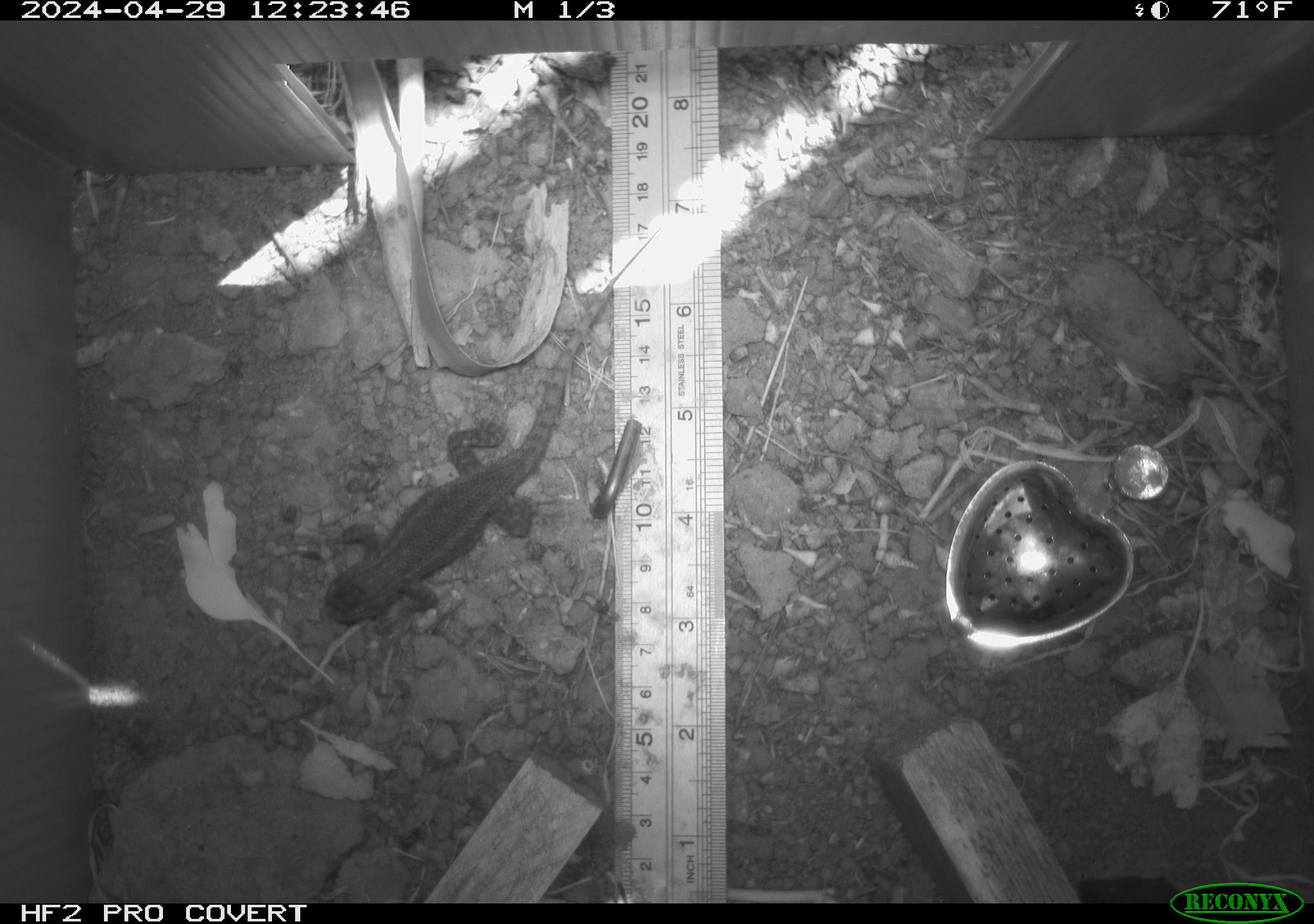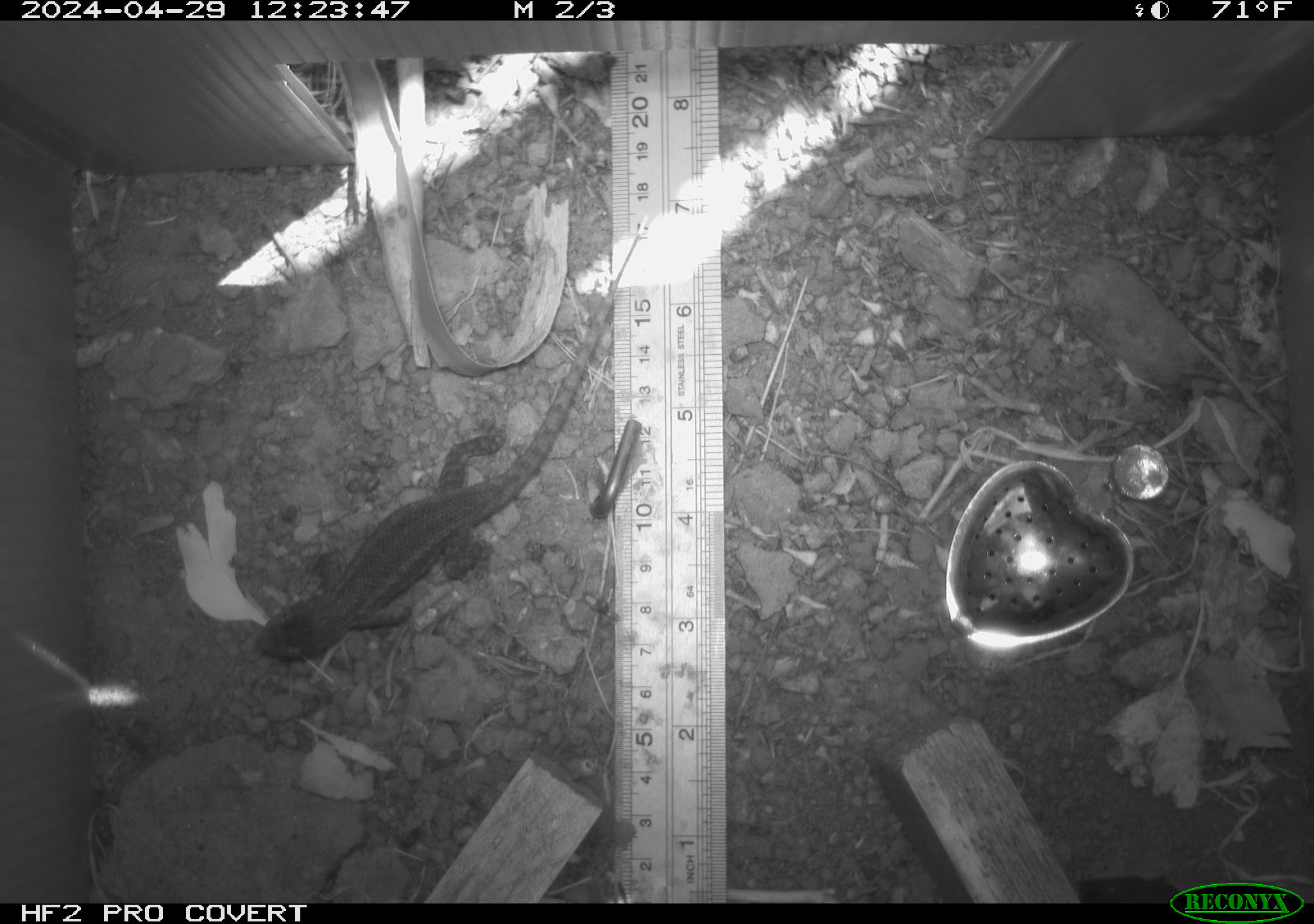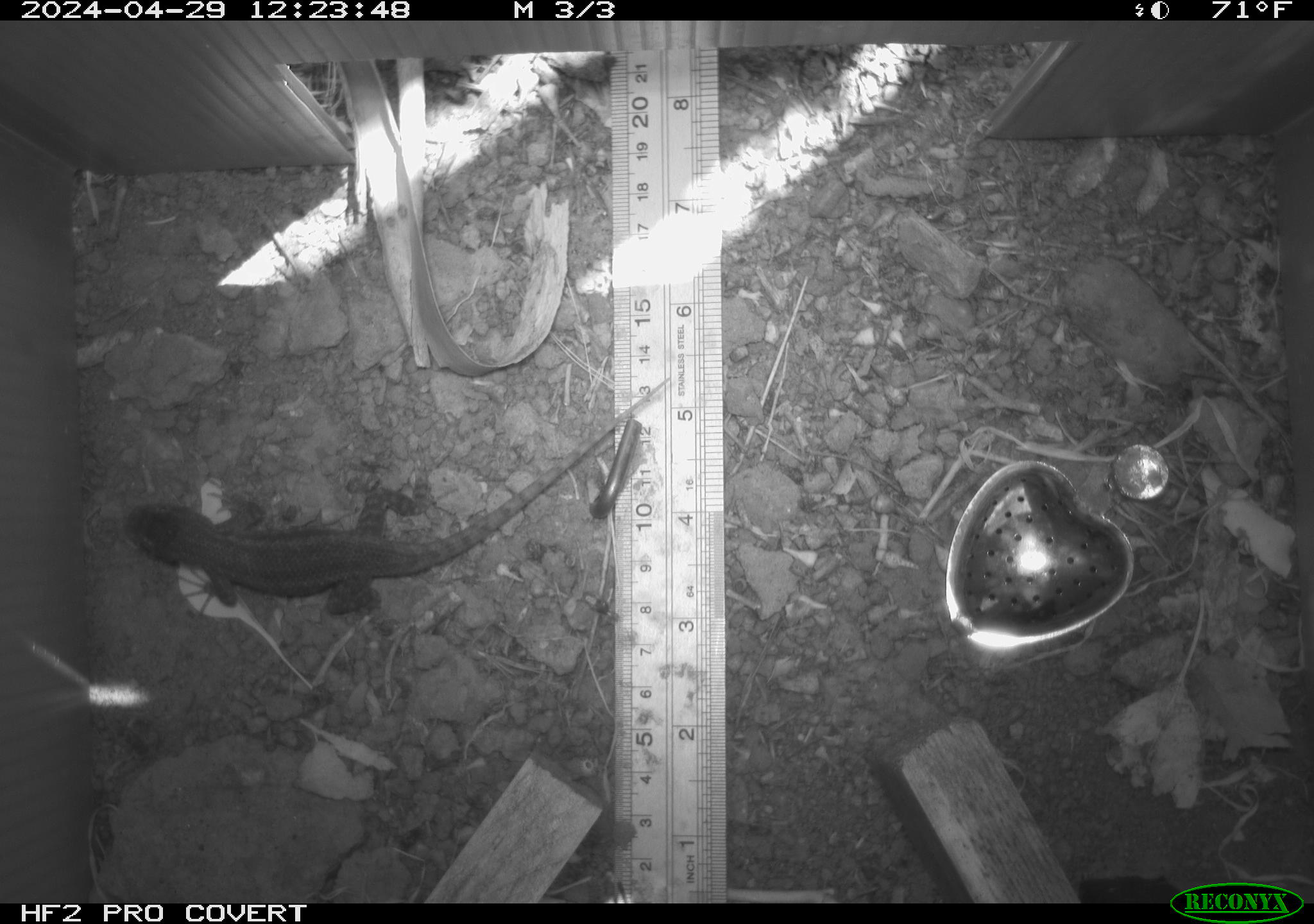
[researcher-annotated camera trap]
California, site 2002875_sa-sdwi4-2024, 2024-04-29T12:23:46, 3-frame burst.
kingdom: Animalia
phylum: Chordata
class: Reptilia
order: Squamata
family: Phrynosomatidae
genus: Sceloporus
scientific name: Sceloporus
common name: spiny lizards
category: sceloporus species